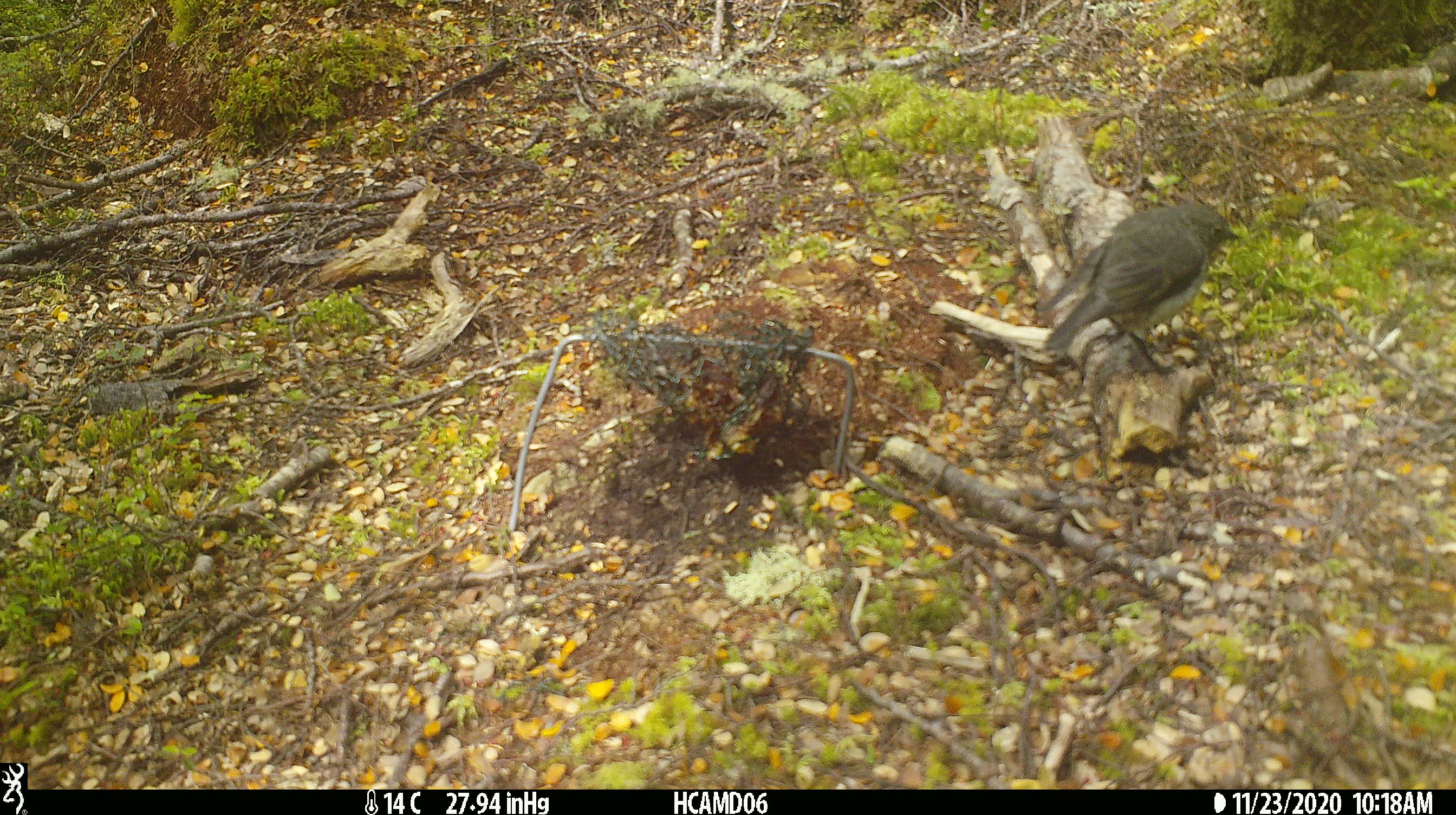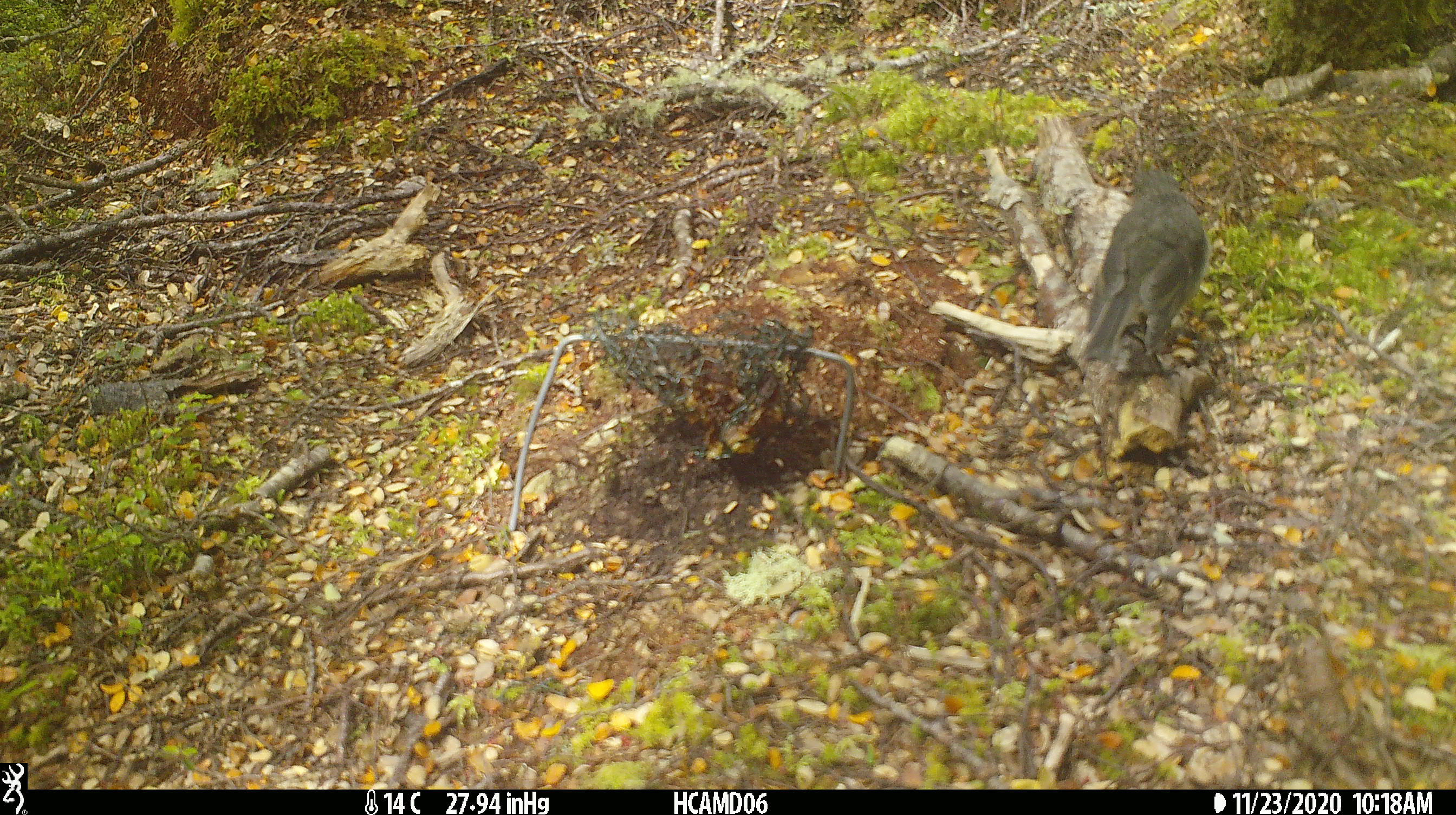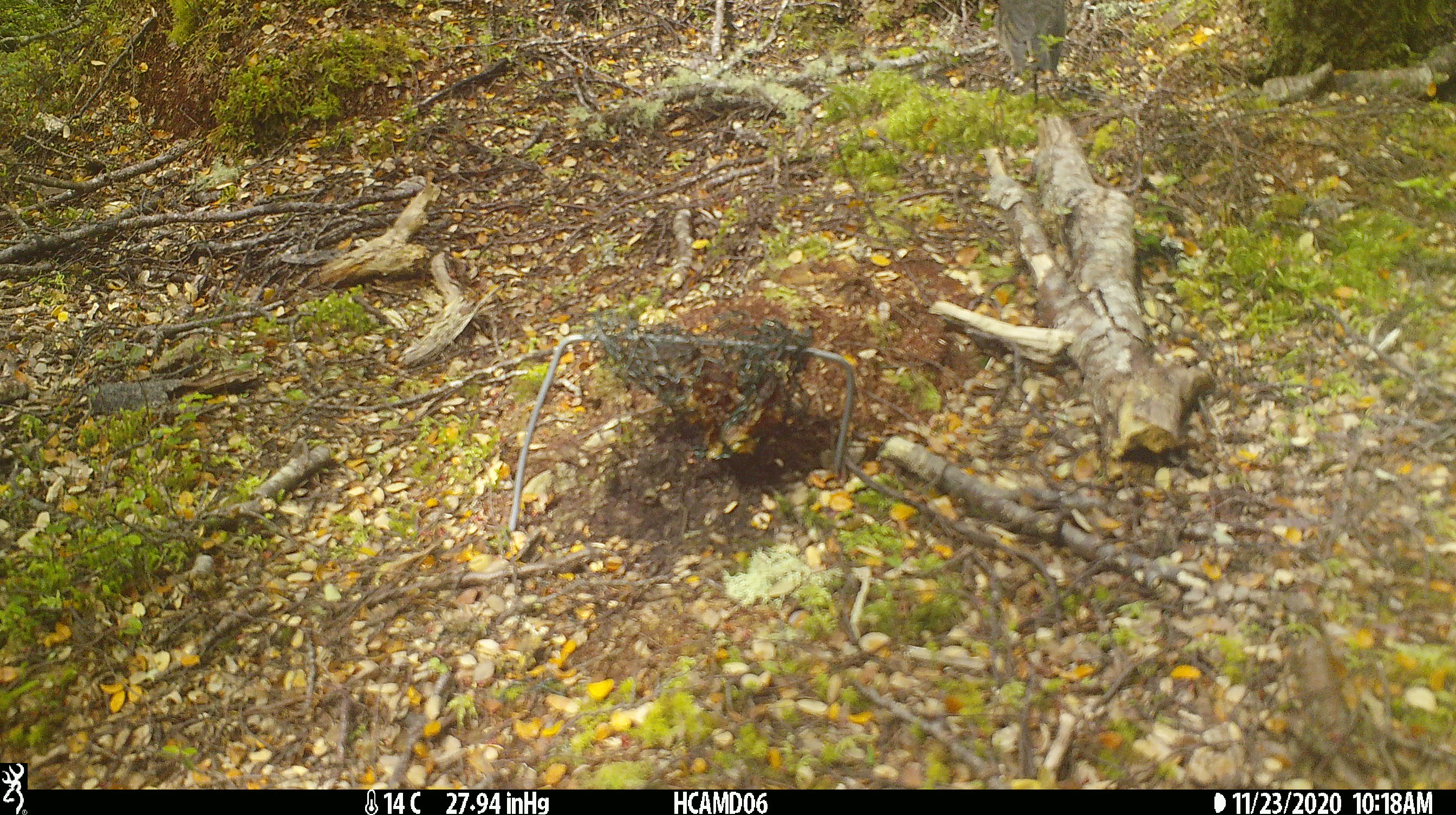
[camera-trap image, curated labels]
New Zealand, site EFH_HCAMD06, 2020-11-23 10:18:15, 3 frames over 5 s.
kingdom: Animalia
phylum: Chordata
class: Aves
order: Passeriformes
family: Petroicidae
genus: Petroica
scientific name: Petroica australis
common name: new zealand robin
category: robin